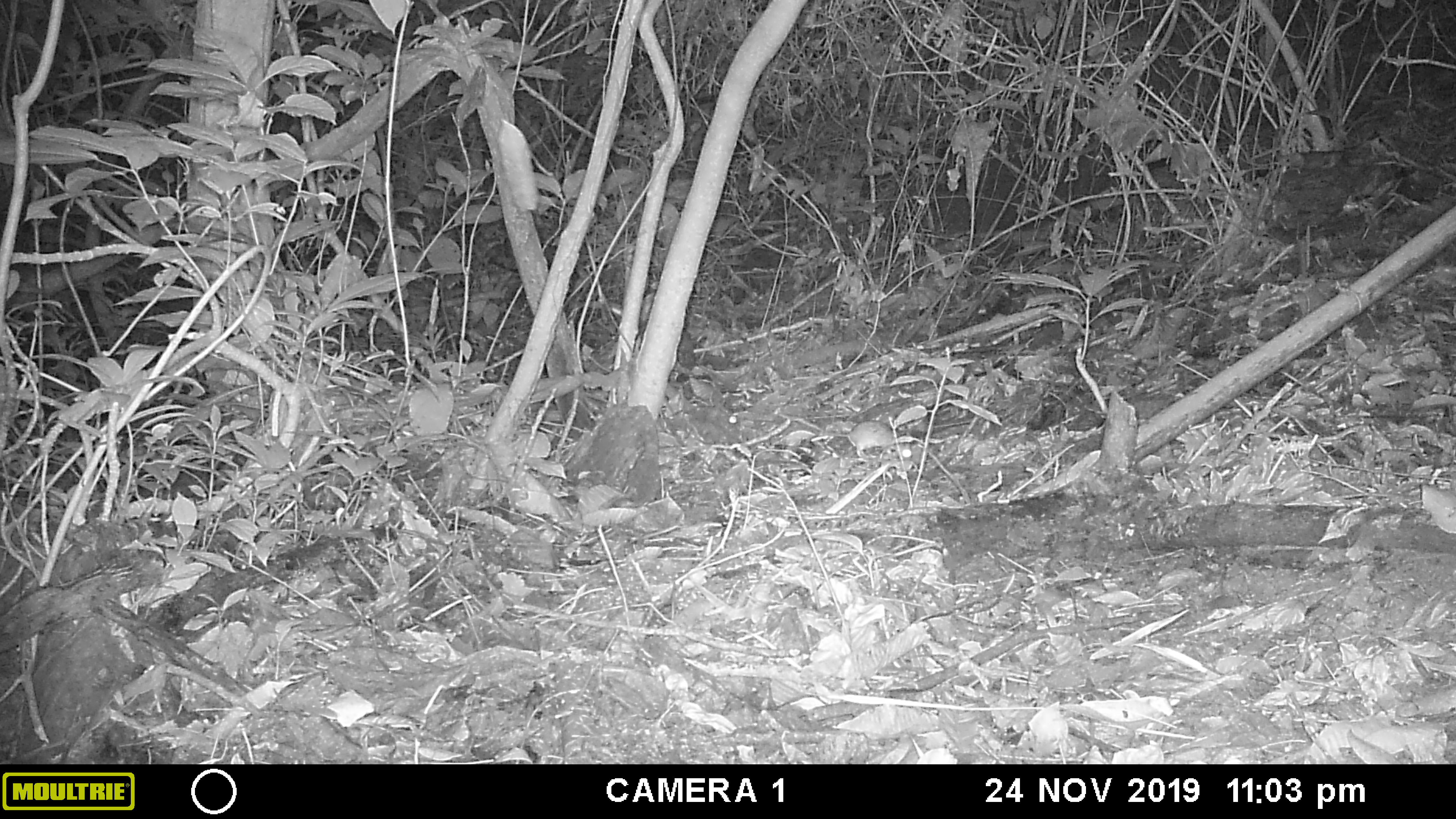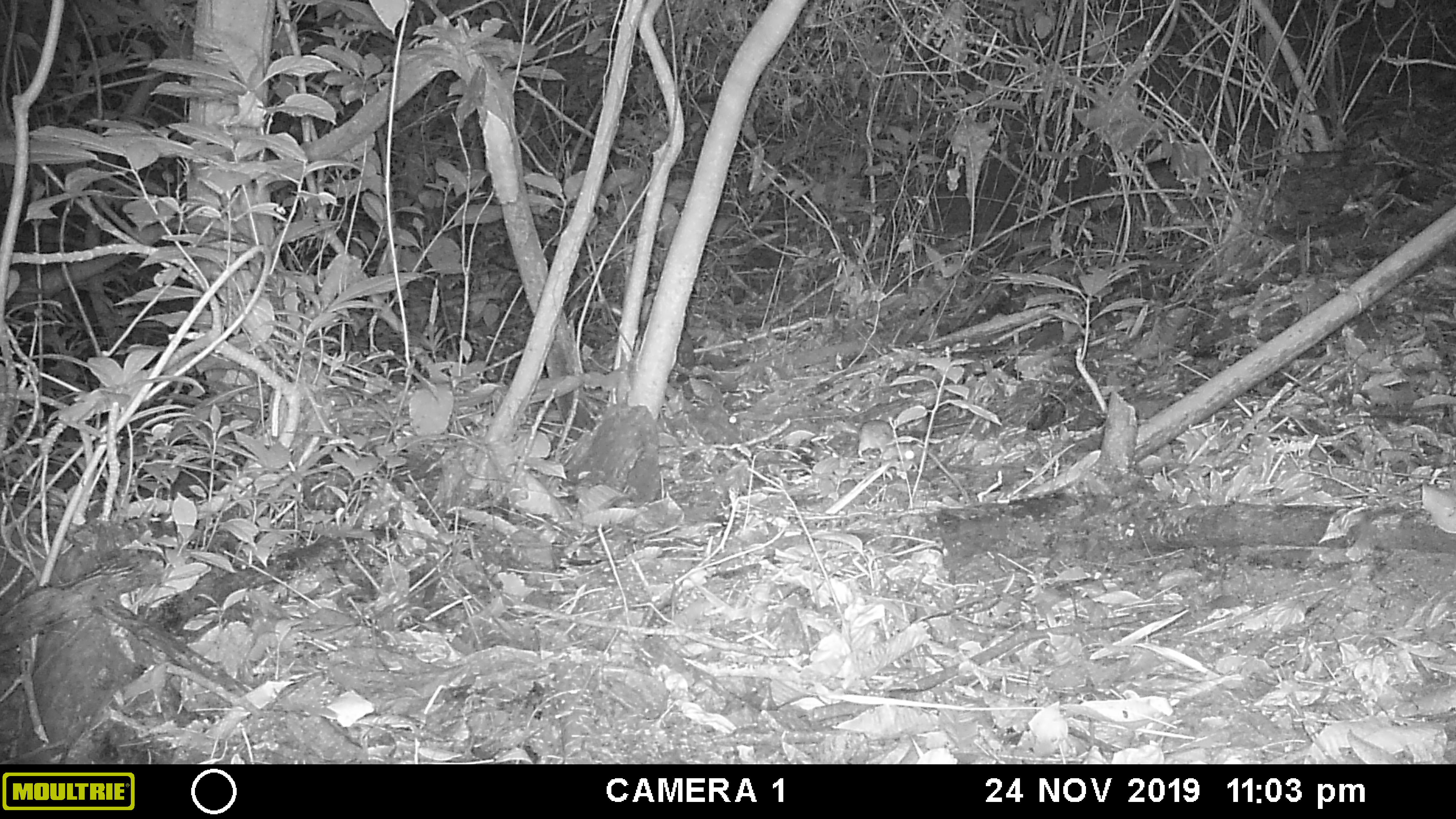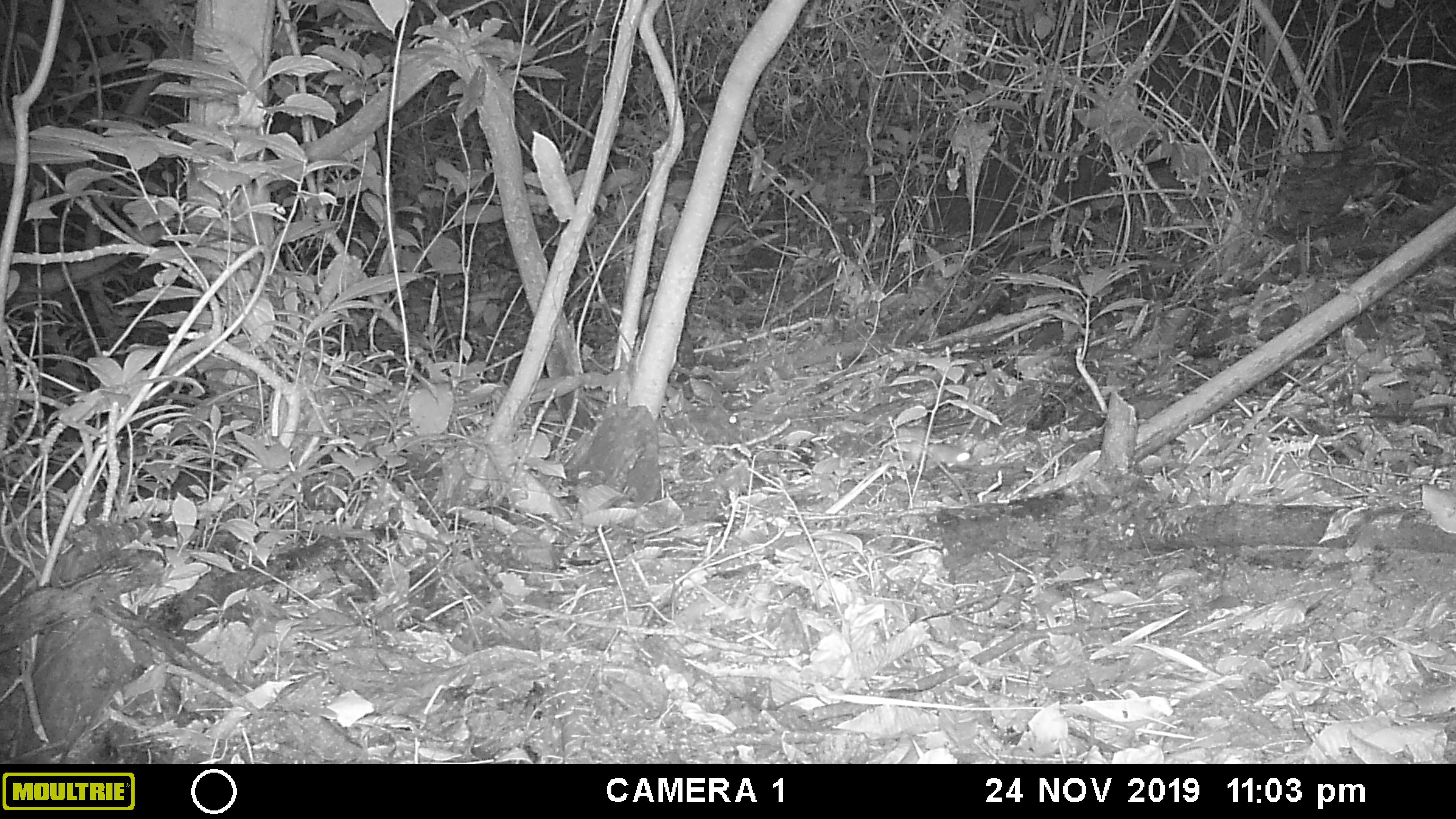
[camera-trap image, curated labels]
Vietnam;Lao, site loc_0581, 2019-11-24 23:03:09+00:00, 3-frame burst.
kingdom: Animalia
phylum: Chordata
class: Mammalia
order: Rodentia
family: Muridae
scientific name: Muridae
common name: old-world mice and rats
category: unidentified murid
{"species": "unidentified murid (old-world mice and rats) (Muridae)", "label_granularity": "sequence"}